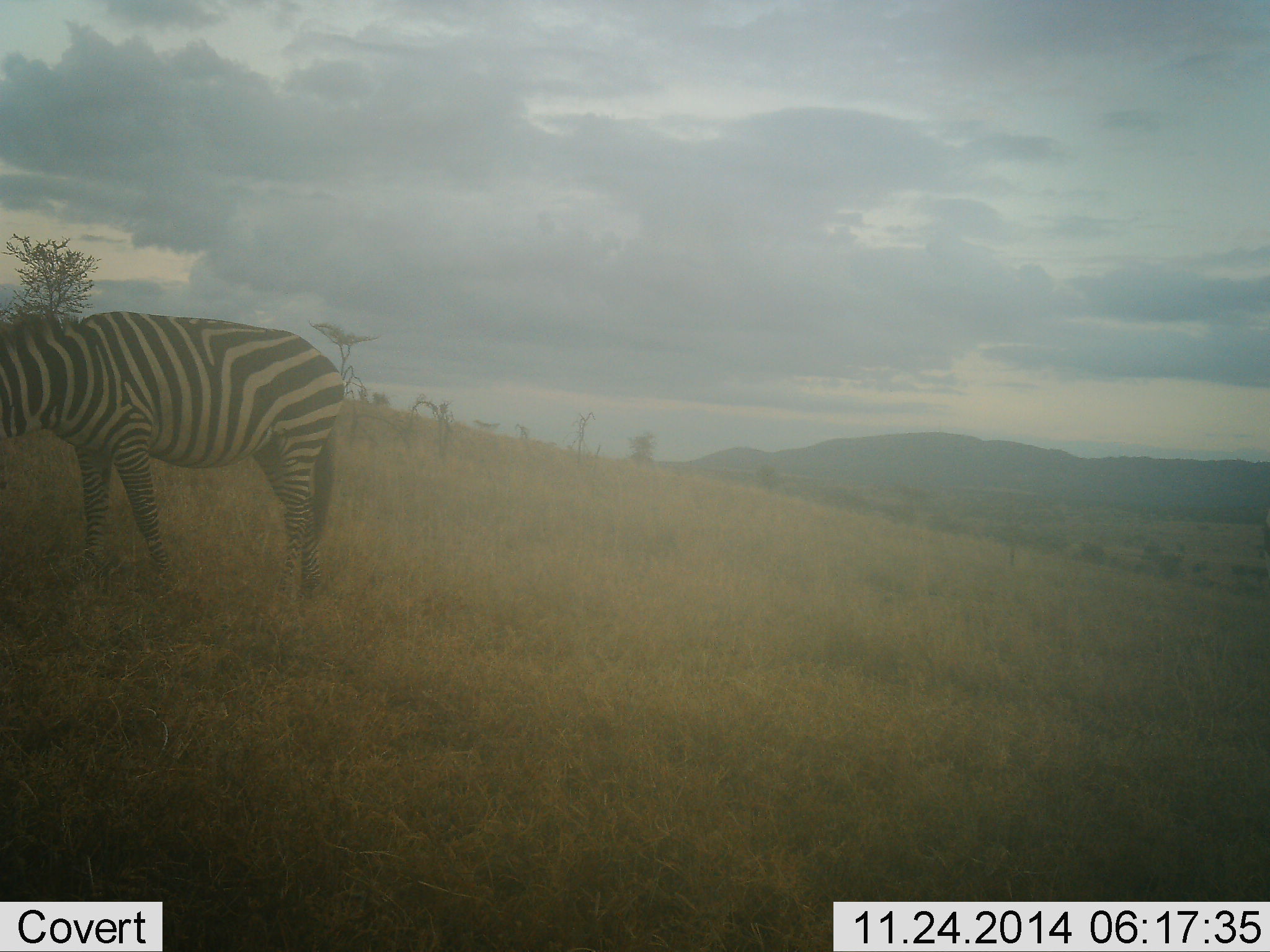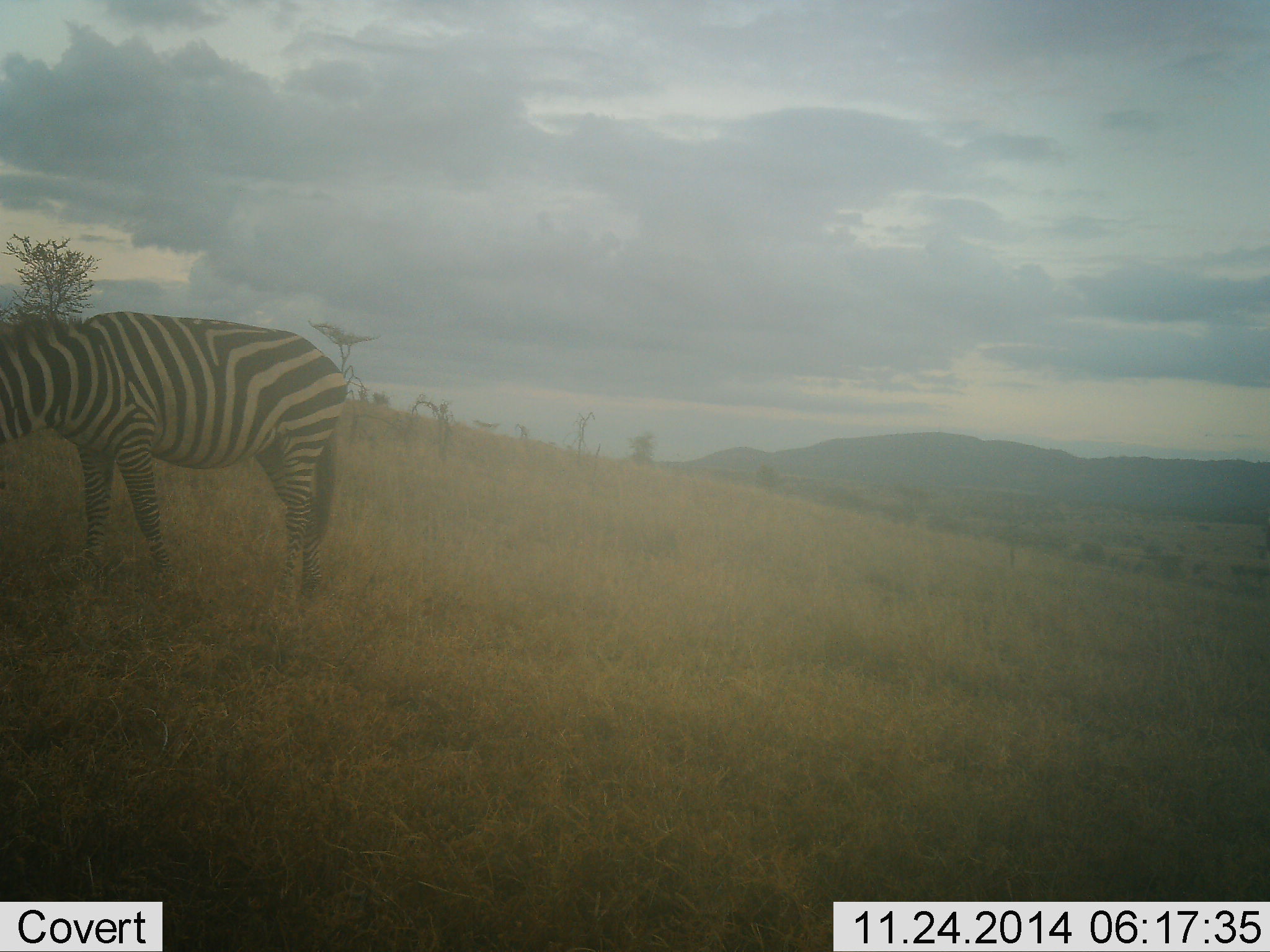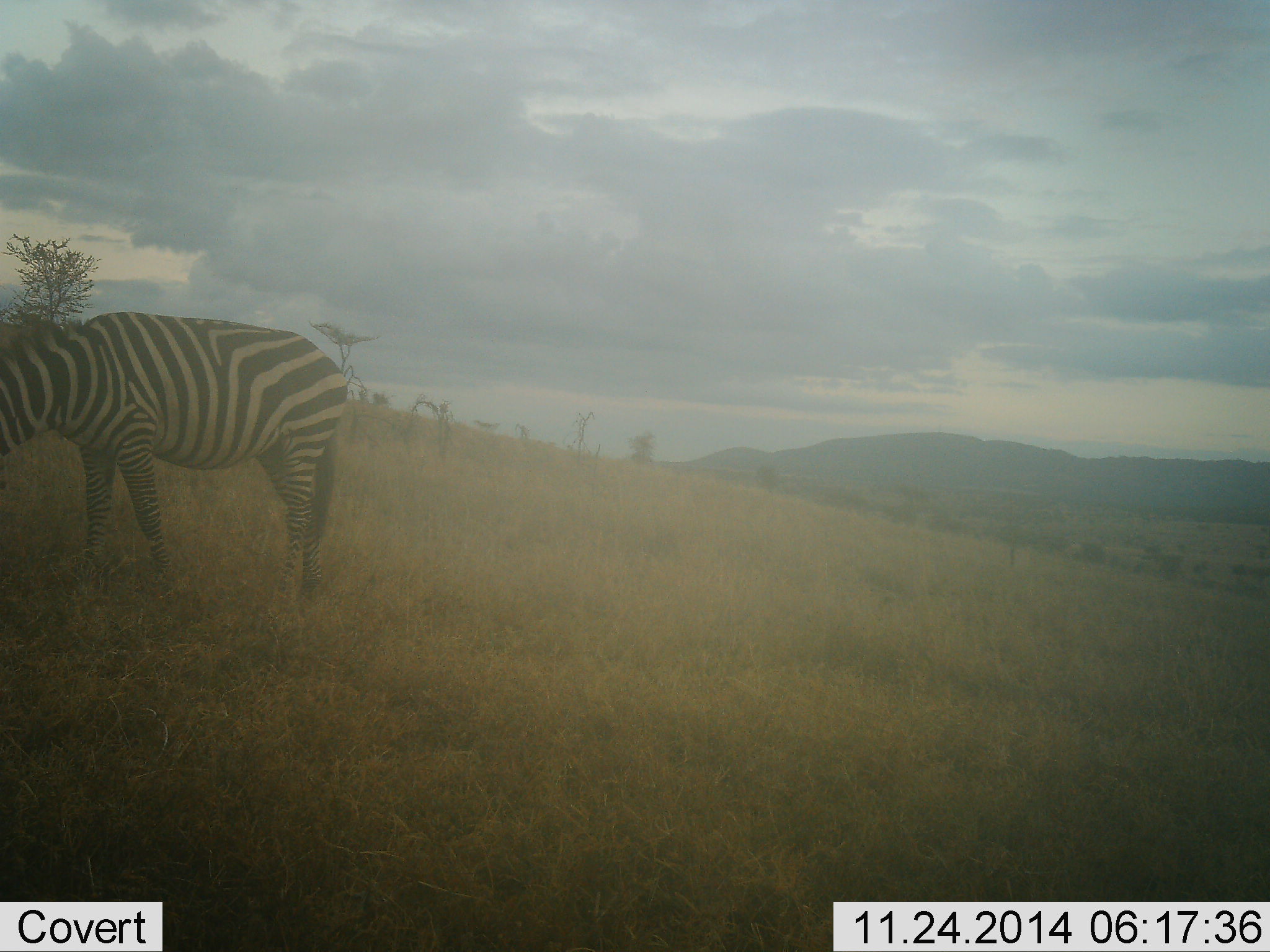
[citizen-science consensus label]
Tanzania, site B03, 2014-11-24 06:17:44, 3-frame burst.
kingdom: Animalia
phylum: Chordata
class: Mammalia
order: Perissodactyla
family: Equidae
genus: Equus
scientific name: Equus quagga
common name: plains zebra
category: zebra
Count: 1.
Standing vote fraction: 60%.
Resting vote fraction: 0%.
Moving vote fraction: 10%.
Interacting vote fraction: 0%.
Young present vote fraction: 0%.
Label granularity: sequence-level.